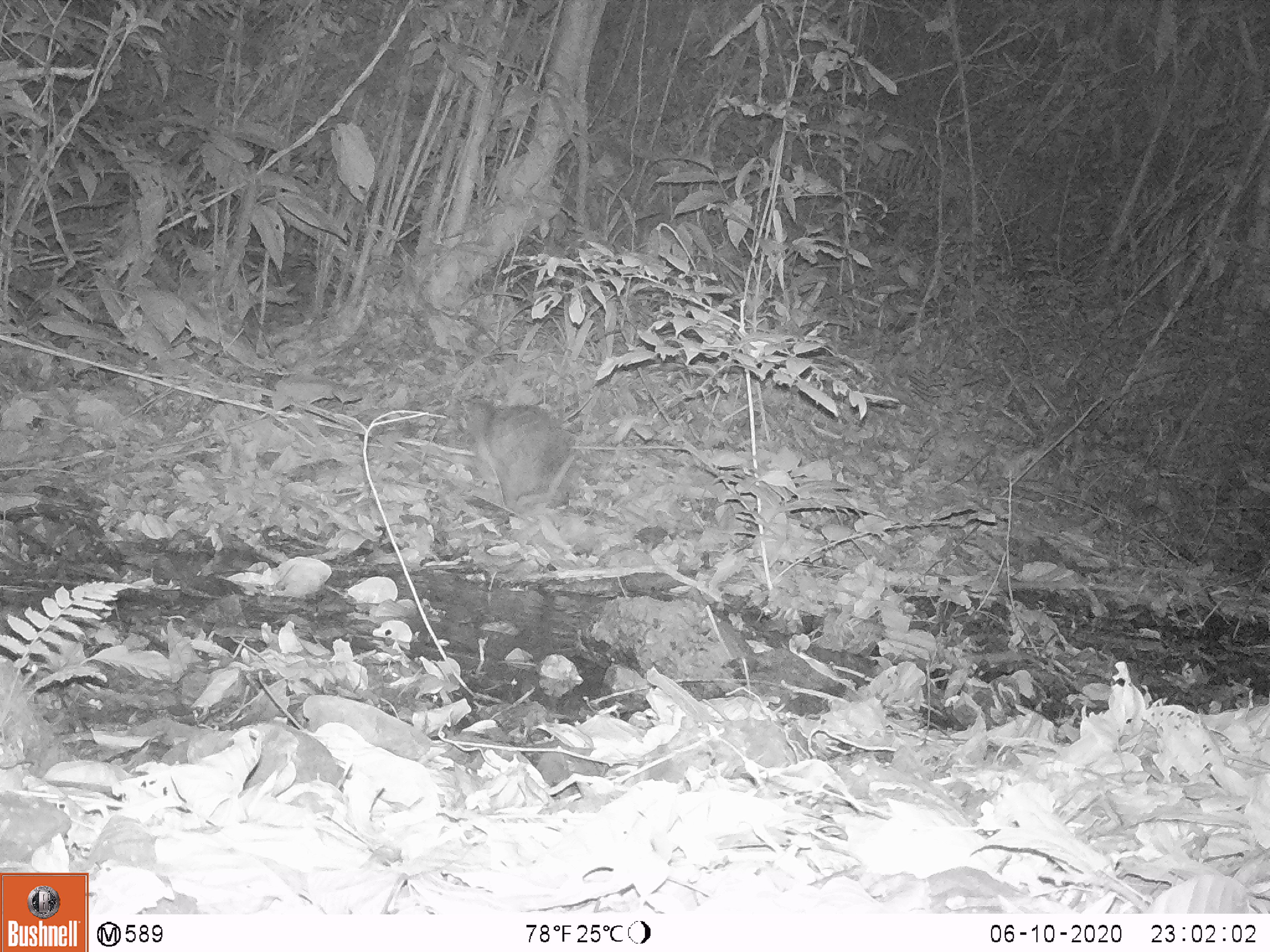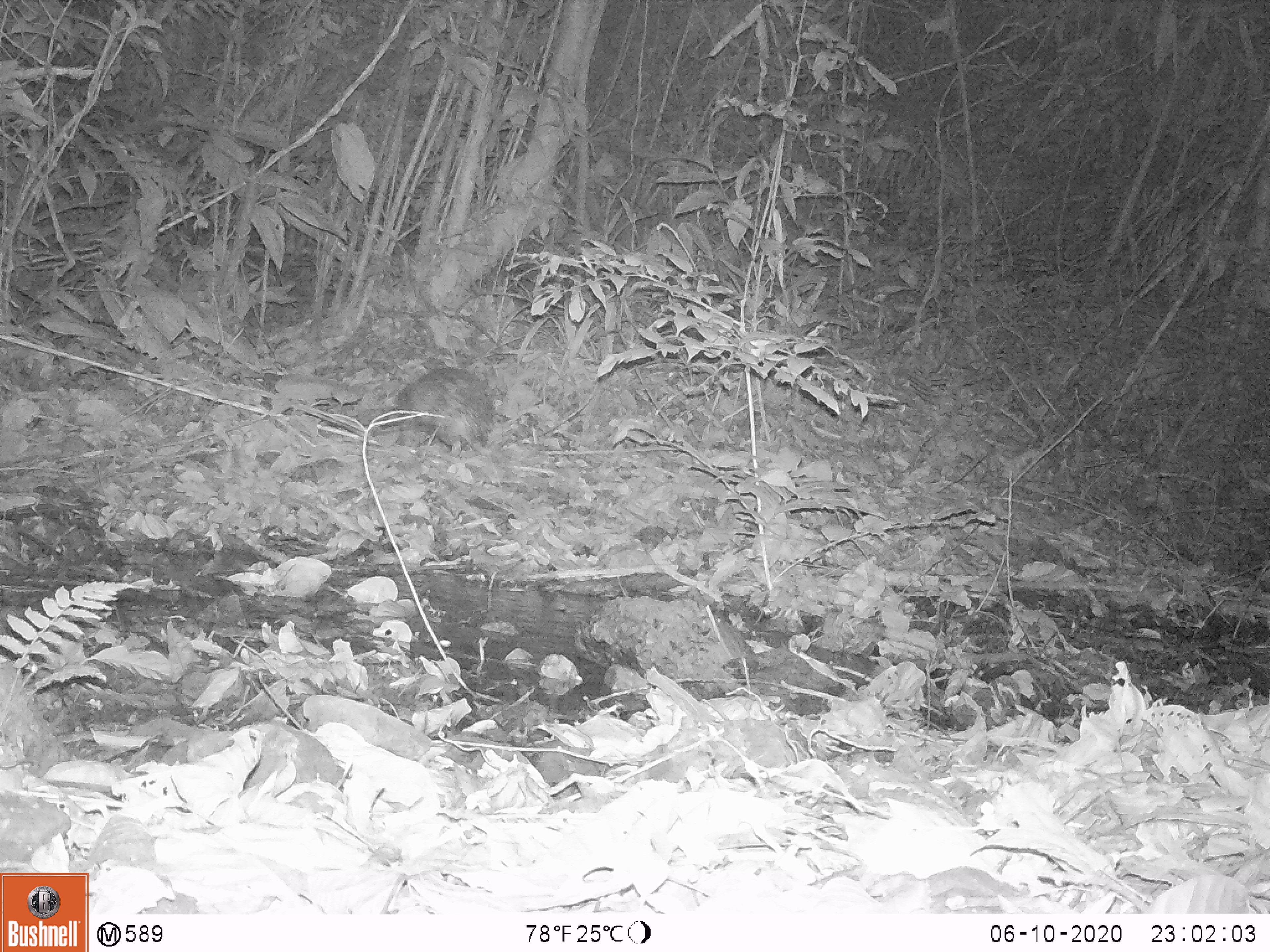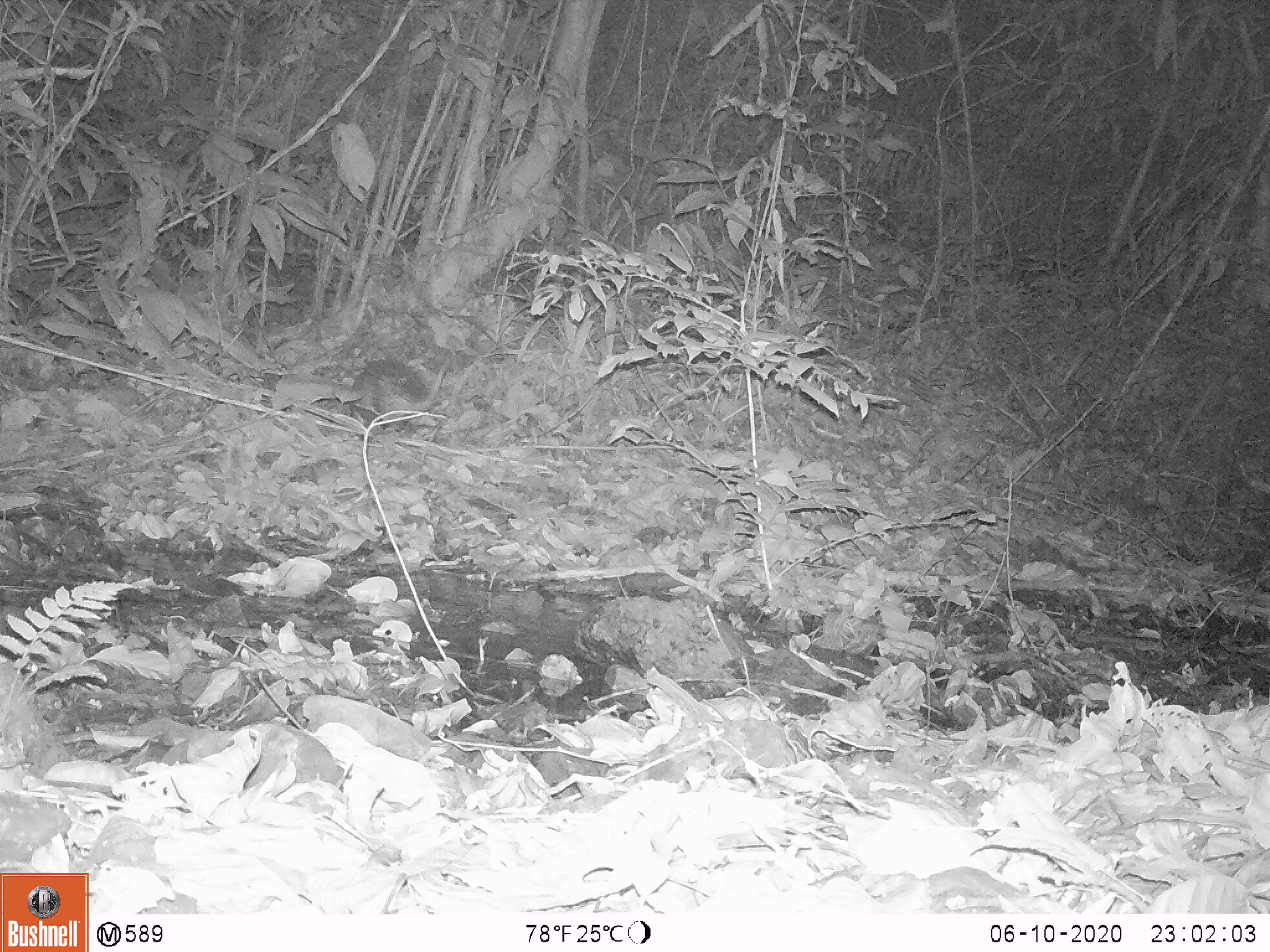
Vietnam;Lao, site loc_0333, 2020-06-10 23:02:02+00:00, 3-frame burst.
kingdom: Animalia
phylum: Chordata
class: Mammalia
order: Rodentia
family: Hystricidae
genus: Atherurus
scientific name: Atherurus macrourus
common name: asiatic brush-tailed porcupine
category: asiatic brush tailed porcupine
Asiatic brush tailed porcupine (asiatic brush-tailed porcupine) (Atherurus macrourus). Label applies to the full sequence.